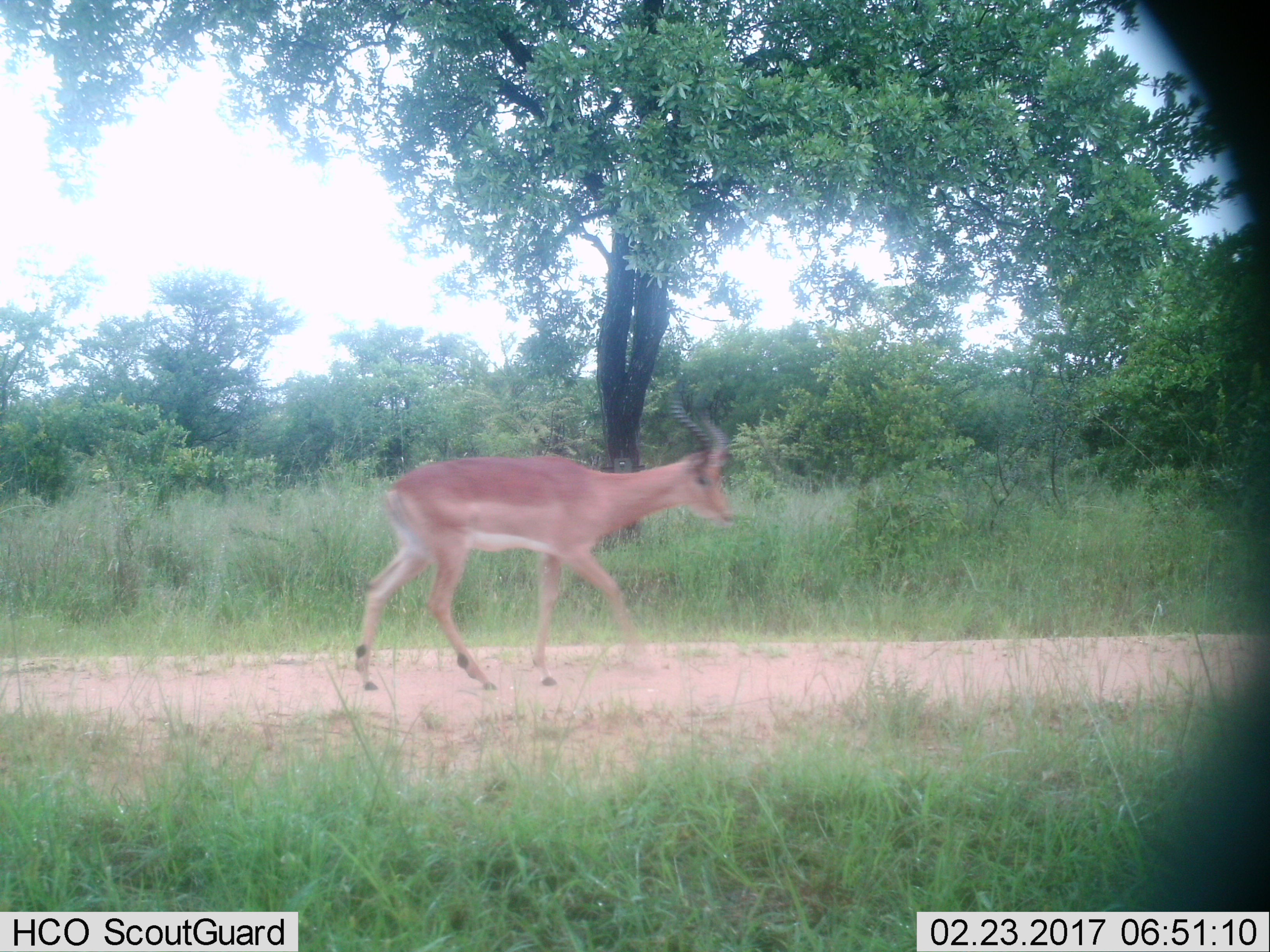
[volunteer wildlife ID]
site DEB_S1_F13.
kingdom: Animalia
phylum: Chordata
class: Mammalia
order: Artiodactyla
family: Bovidae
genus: Aepyceros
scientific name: Aepyceros melampus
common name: impala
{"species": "impala (Aepyceros melampus)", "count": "1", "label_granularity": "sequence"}